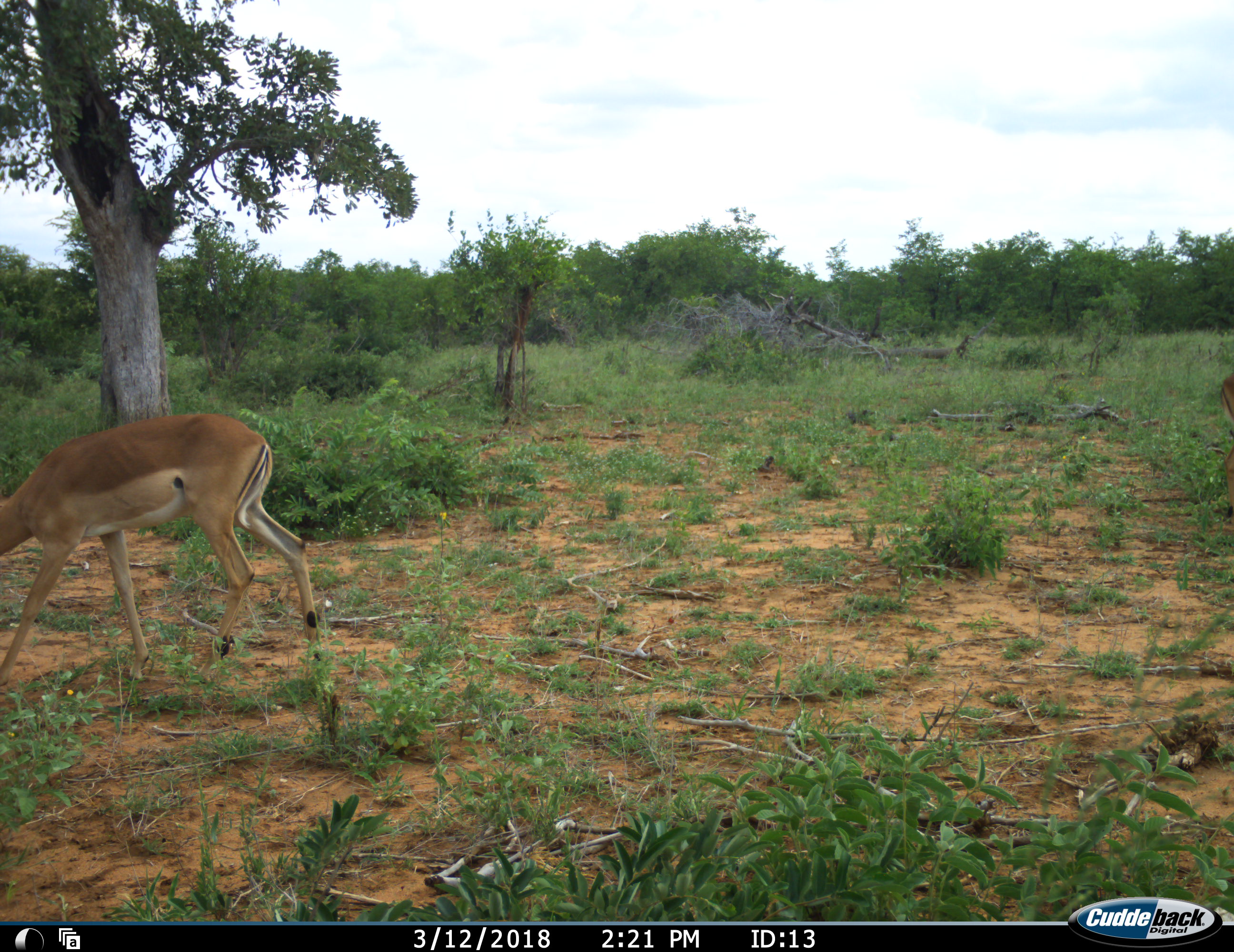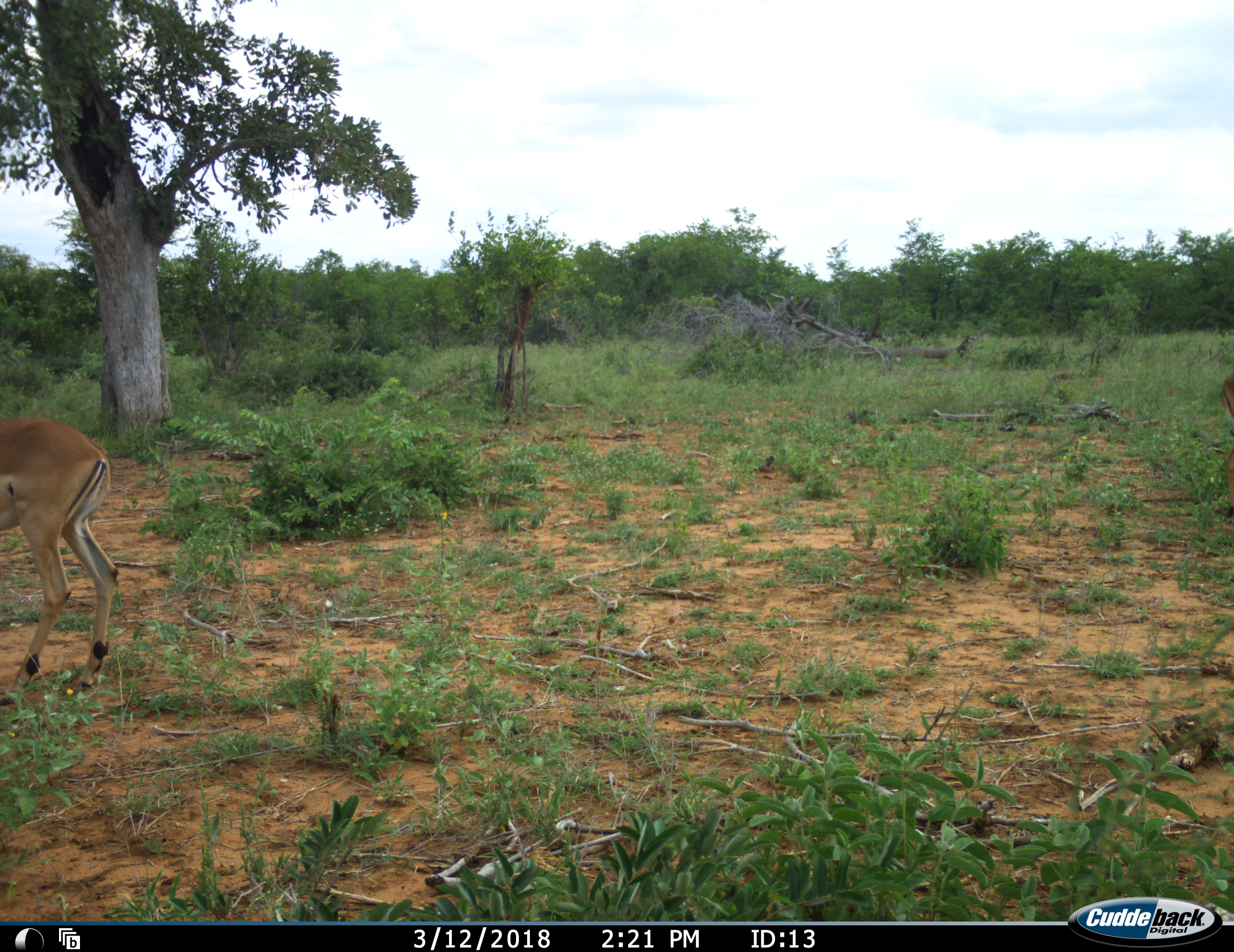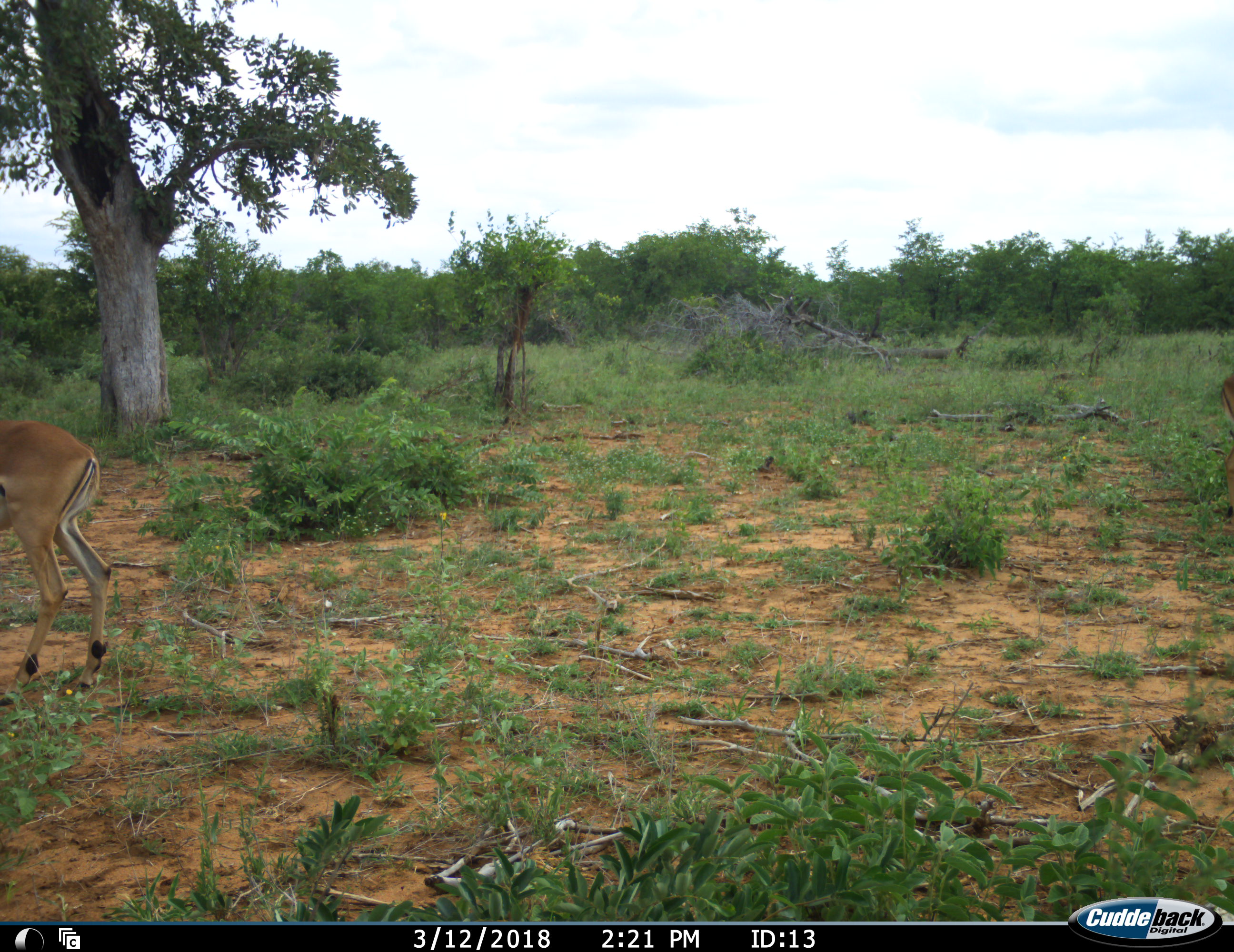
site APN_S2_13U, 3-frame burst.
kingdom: Animalia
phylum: Chordata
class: Mammalia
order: Artiodactyla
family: Bovidae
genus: Aepyceros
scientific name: Aepyceros melampus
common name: impala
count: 2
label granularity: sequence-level